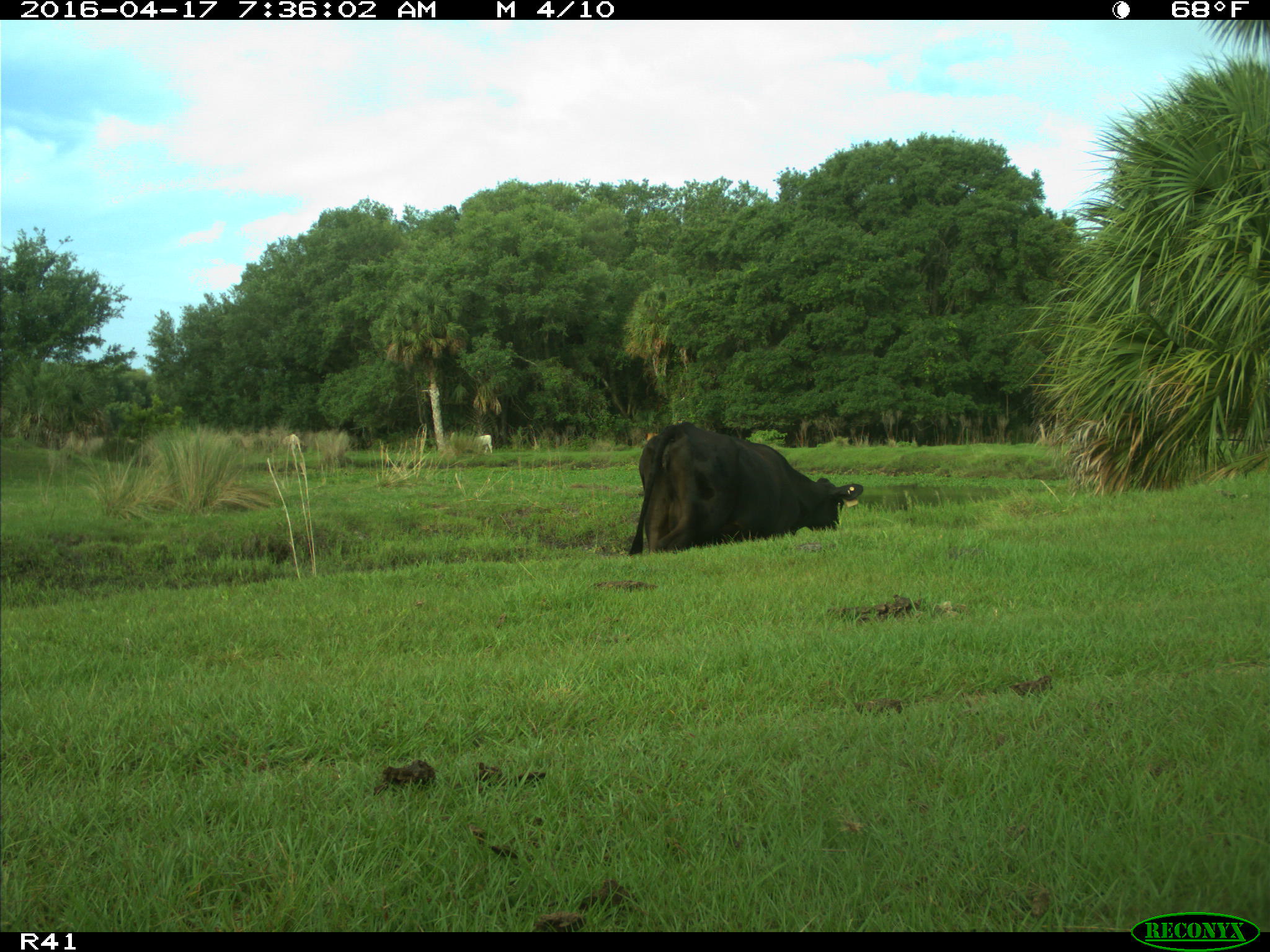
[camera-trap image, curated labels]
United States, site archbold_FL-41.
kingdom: Animalia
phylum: Chordata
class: Mammalia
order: Artiodactyla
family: Bovidae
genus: Bos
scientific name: Bos taurus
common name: domestic cow